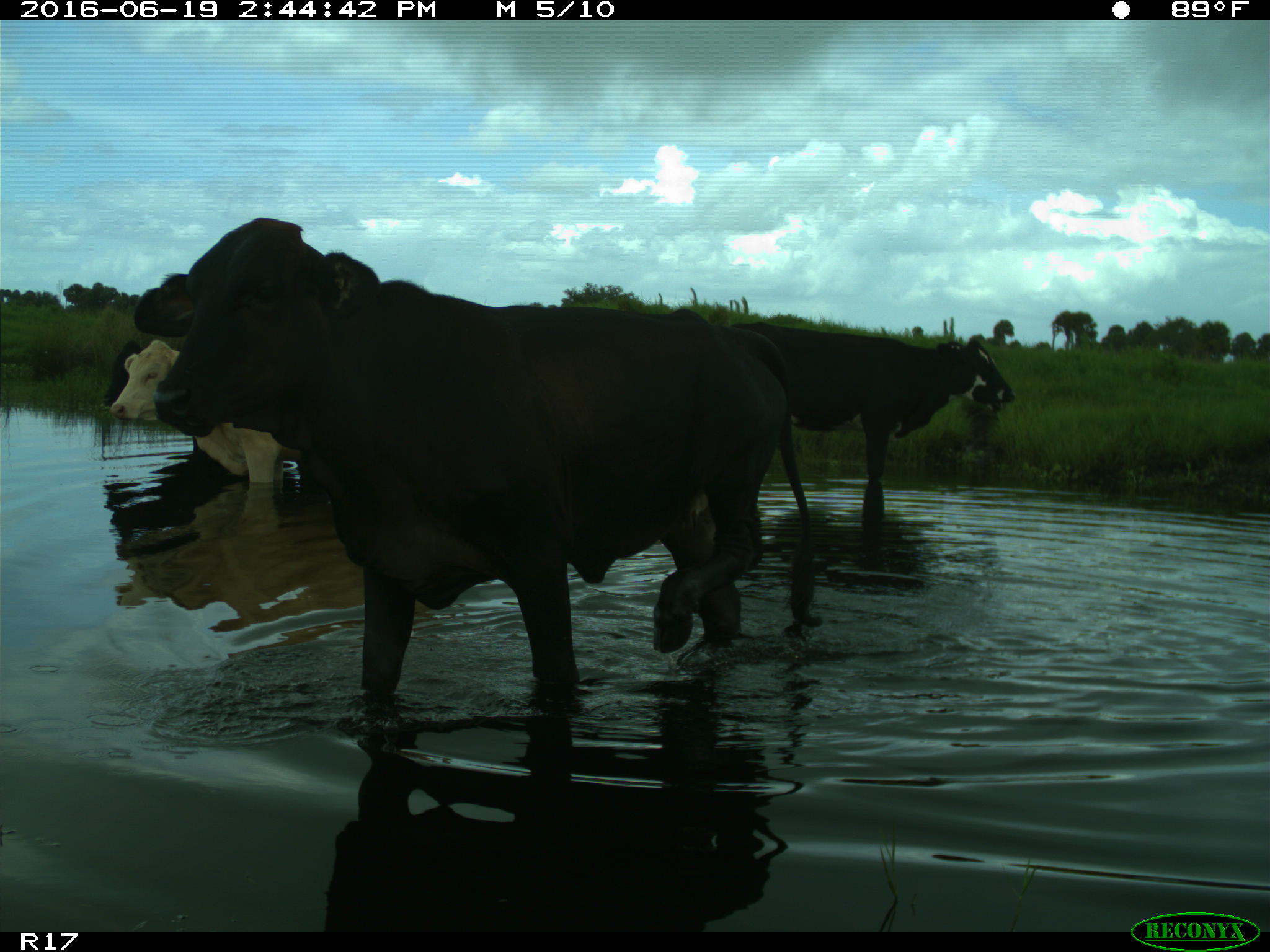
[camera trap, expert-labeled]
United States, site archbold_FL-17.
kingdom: Animalia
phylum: Chordata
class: Mammalia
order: Artiodactyla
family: Bovidae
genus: Bos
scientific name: Bos taurus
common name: domestic cow